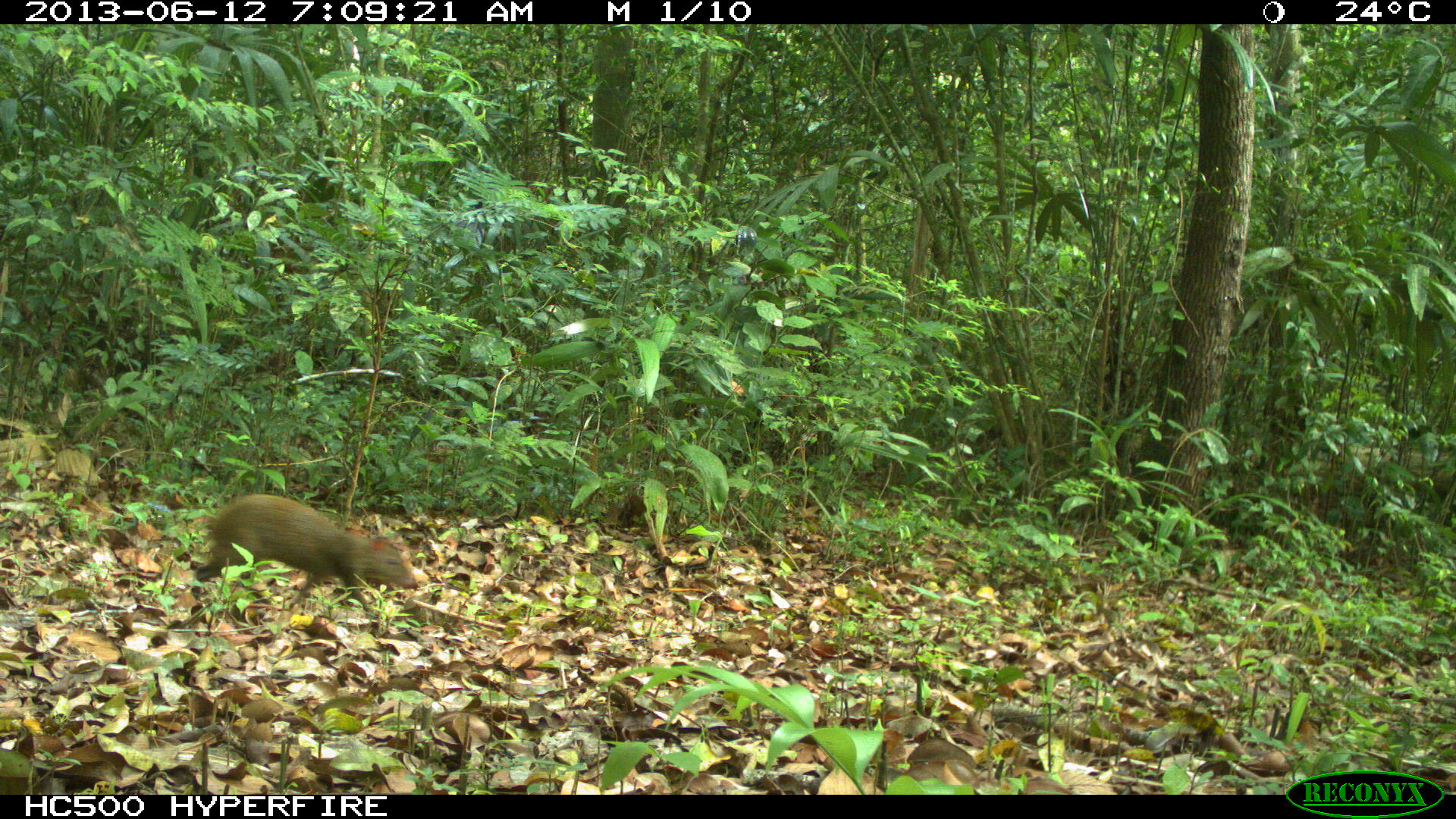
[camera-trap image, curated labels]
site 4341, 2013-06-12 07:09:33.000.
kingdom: Animalia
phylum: Chordata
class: Mammalia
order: Rodentia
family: Dasyproctidae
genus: Dasyprocta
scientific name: Dasyprocta punctata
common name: central american agouti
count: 1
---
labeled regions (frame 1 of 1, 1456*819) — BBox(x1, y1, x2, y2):
dasyprocta punctata: BBox(189, 492, 420, 619)